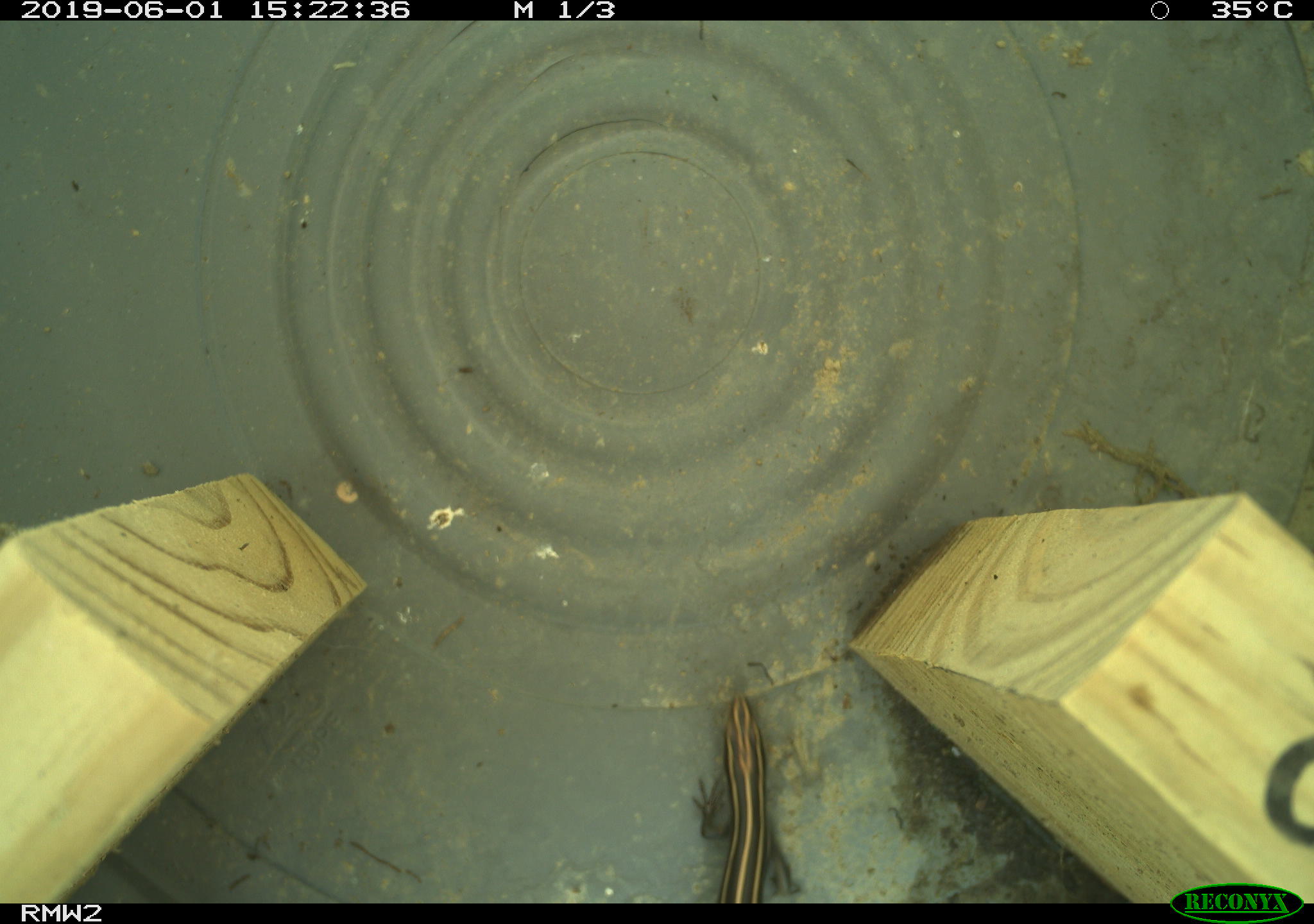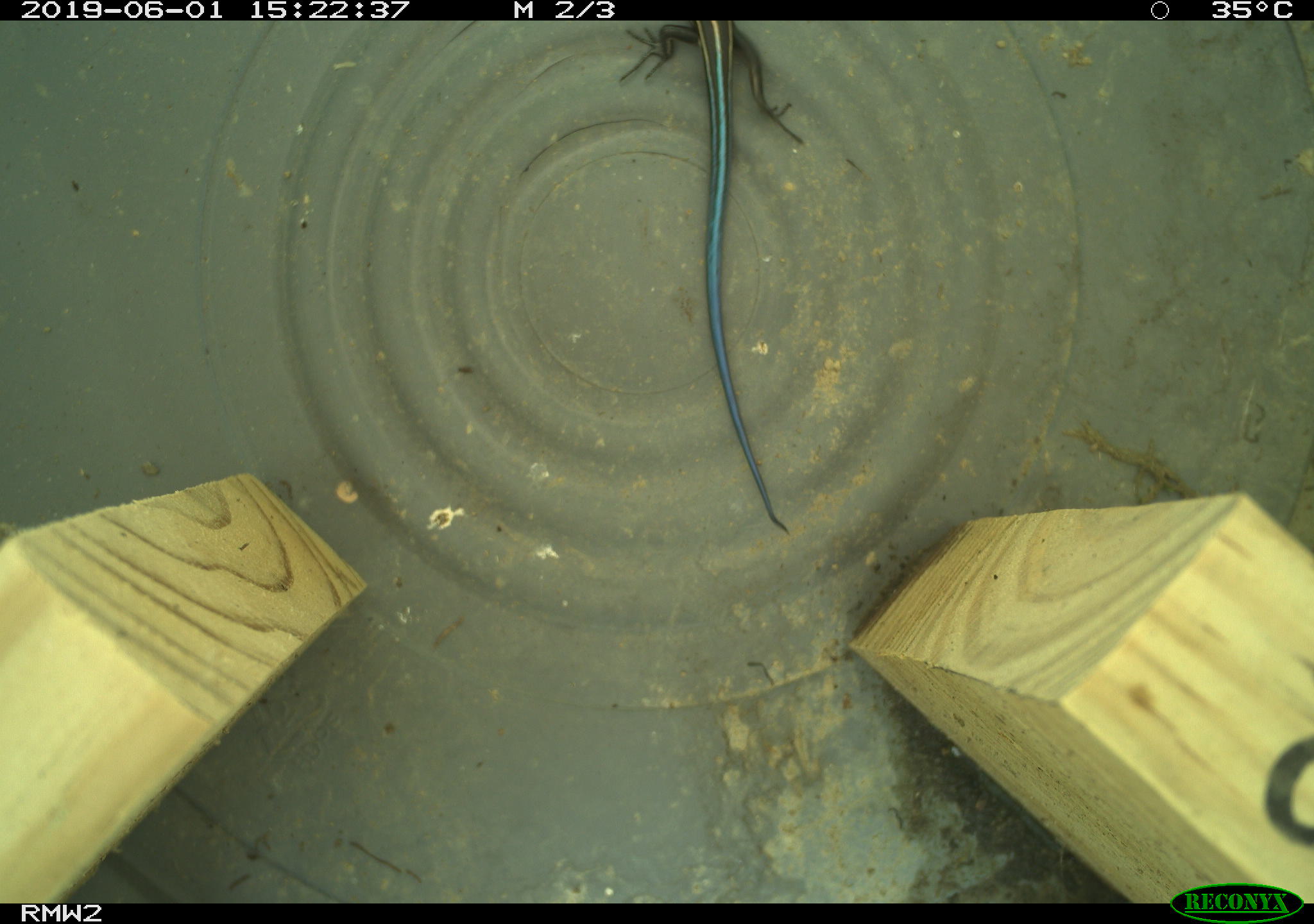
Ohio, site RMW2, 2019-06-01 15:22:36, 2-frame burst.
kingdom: Animalia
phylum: Chordata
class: Reptilia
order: Squamata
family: Scincidae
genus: Plestiodon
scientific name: Plestiodon fasciatus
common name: common five-lined skink